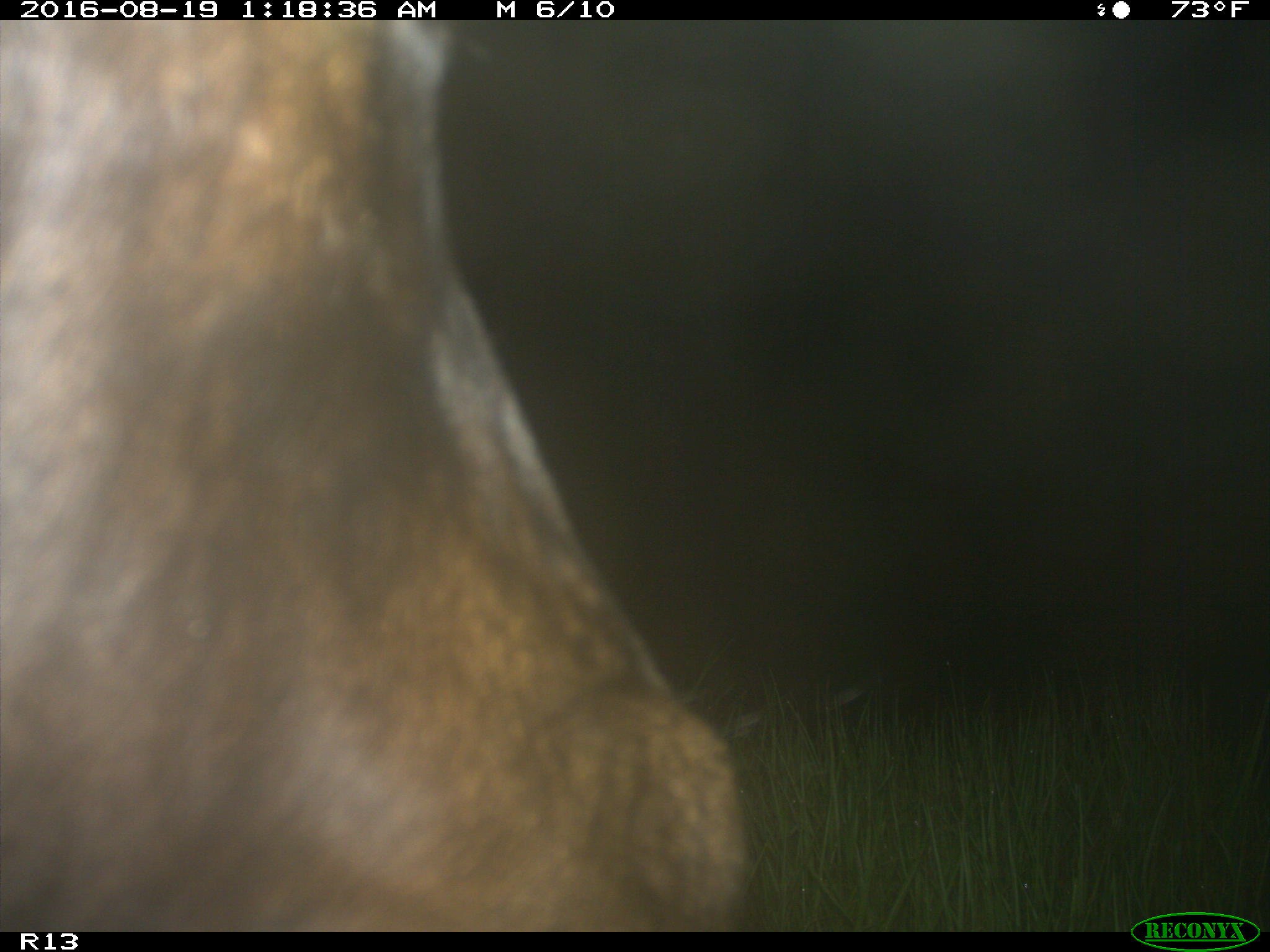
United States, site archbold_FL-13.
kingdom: Animalia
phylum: Chordata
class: Mammalia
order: Artiodactyla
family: Bovidae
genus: Bos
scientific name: Bos taurus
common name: domestic cow